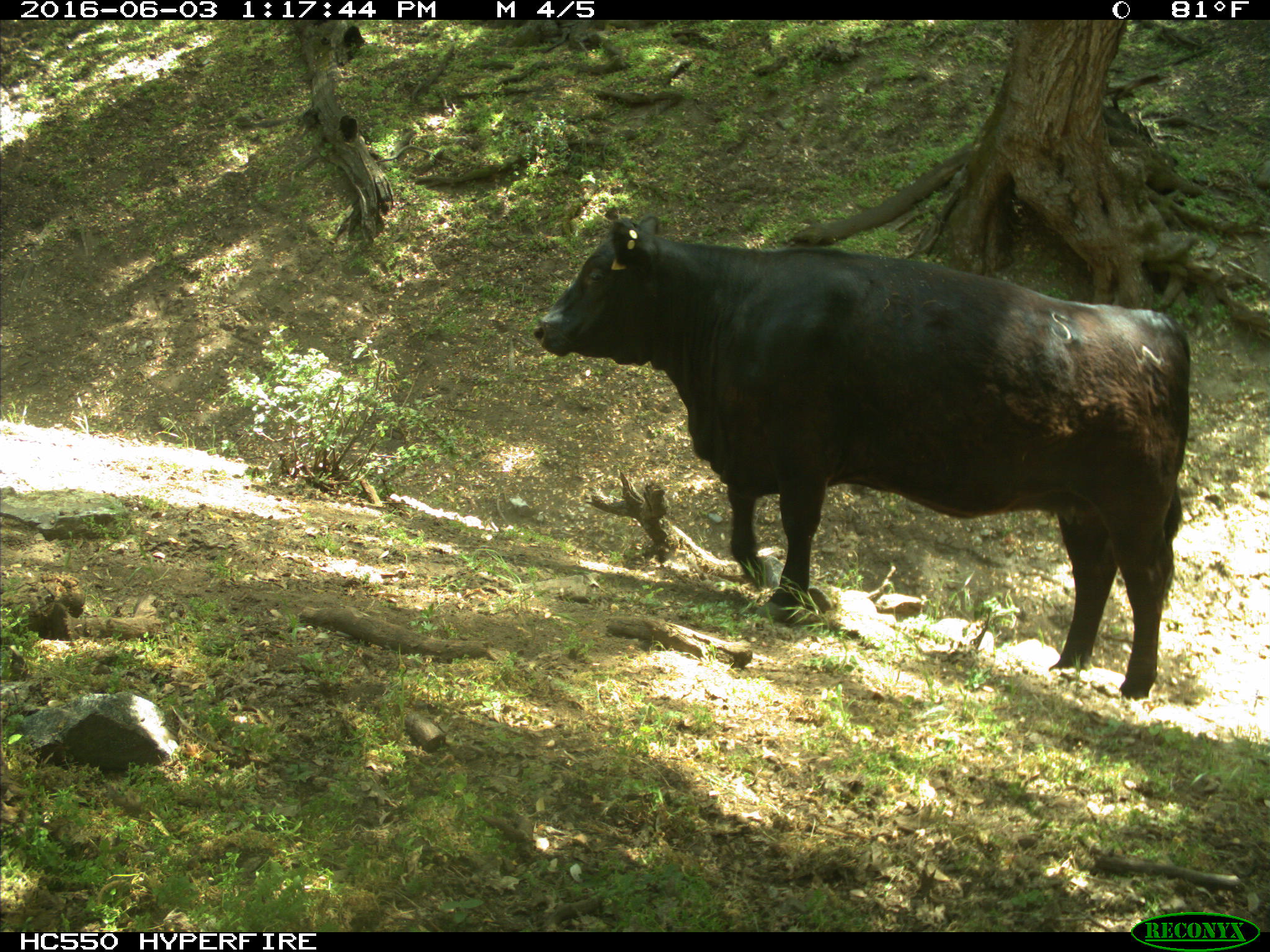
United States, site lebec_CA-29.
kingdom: Animalia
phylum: Chordata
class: Mammalia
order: Artiodactyla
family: Bovidae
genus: Bos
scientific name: Bos taurus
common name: domestic cow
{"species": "Bos taurus (domestic cow)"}